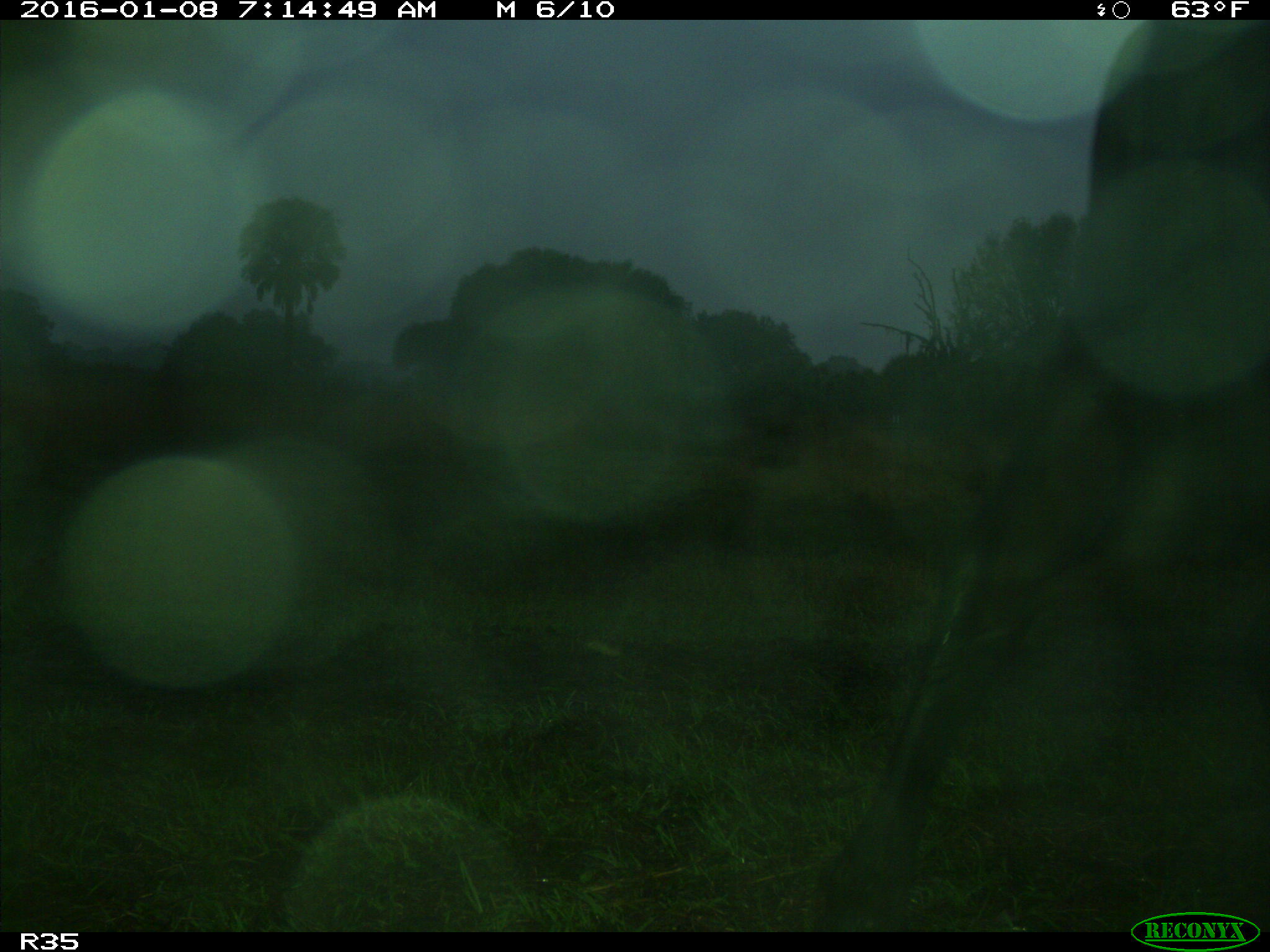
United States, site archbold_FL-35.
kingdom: Animalia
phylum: Chordata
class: Mammalia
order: Artiodactyla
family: Bovidae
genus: Bos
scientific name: Bos taurus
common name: domestic cow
Bos taurus (domestic cow).